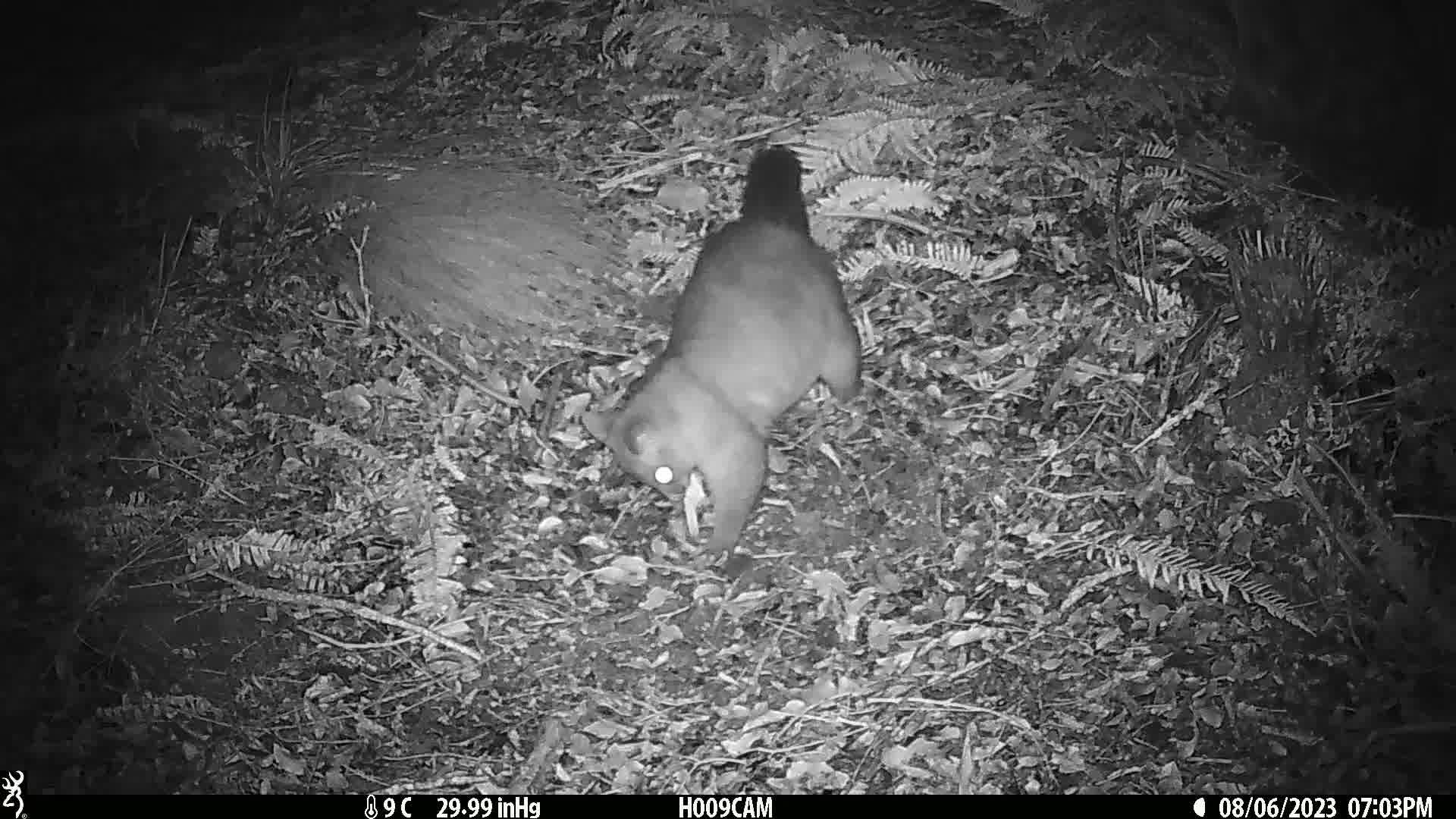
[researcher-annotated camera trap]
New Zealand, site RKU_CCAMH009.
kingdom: Animalia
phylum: Chordata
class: Mammalia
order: Diprotodontia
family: Phalangeridae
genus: Trichosurus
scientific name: Trichosurus vulpecula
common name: common brushtail possum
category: possum